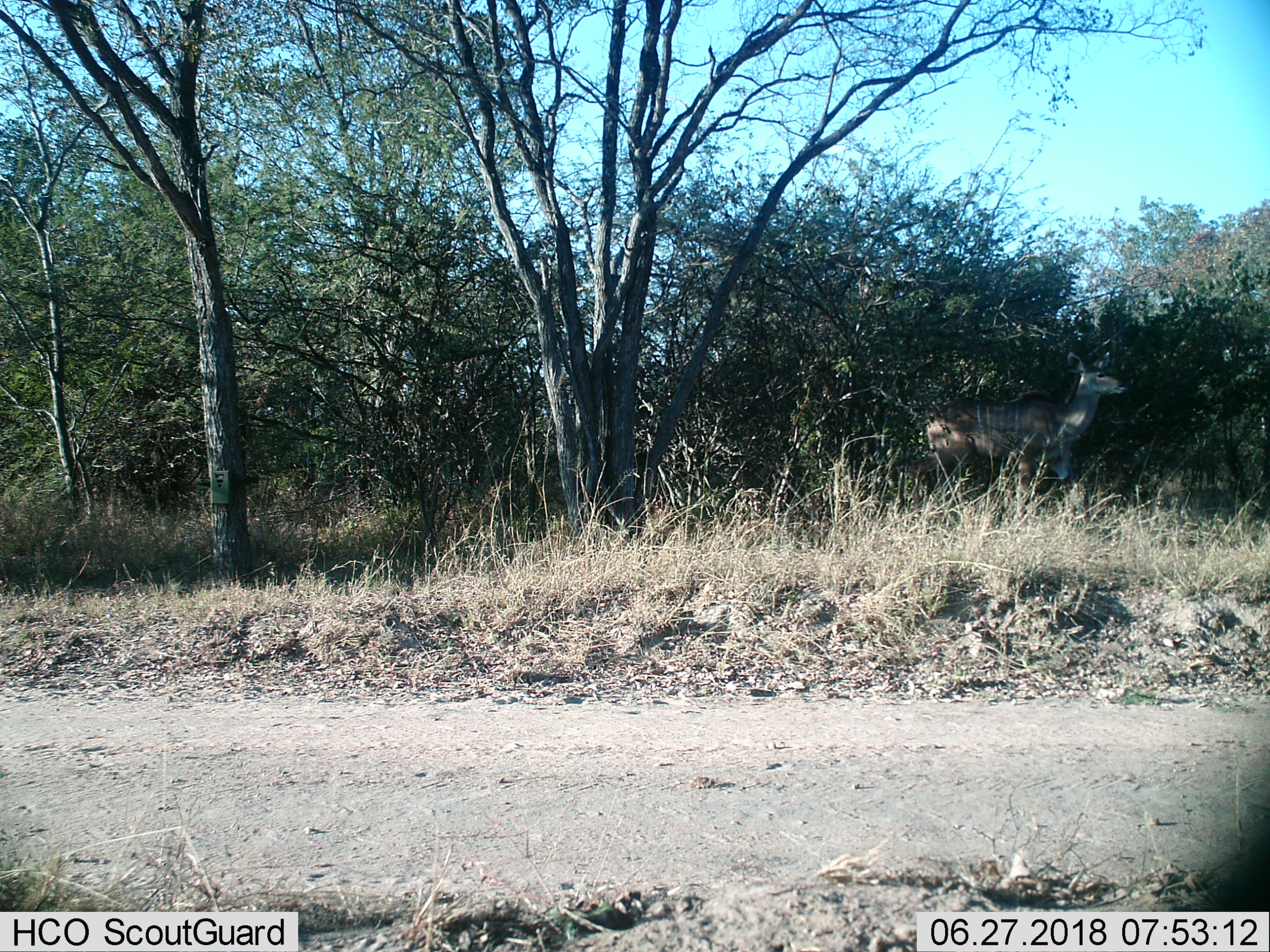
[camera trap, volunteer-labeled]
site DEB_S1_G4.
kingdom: Animalia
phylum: Chordata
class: Mammalia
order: Artiodactyla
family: Bovidae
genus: Tragelaphus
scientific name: Tragelaphus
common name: kudu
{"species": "kudu (Tragelaphus)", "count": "1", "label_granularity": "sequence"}